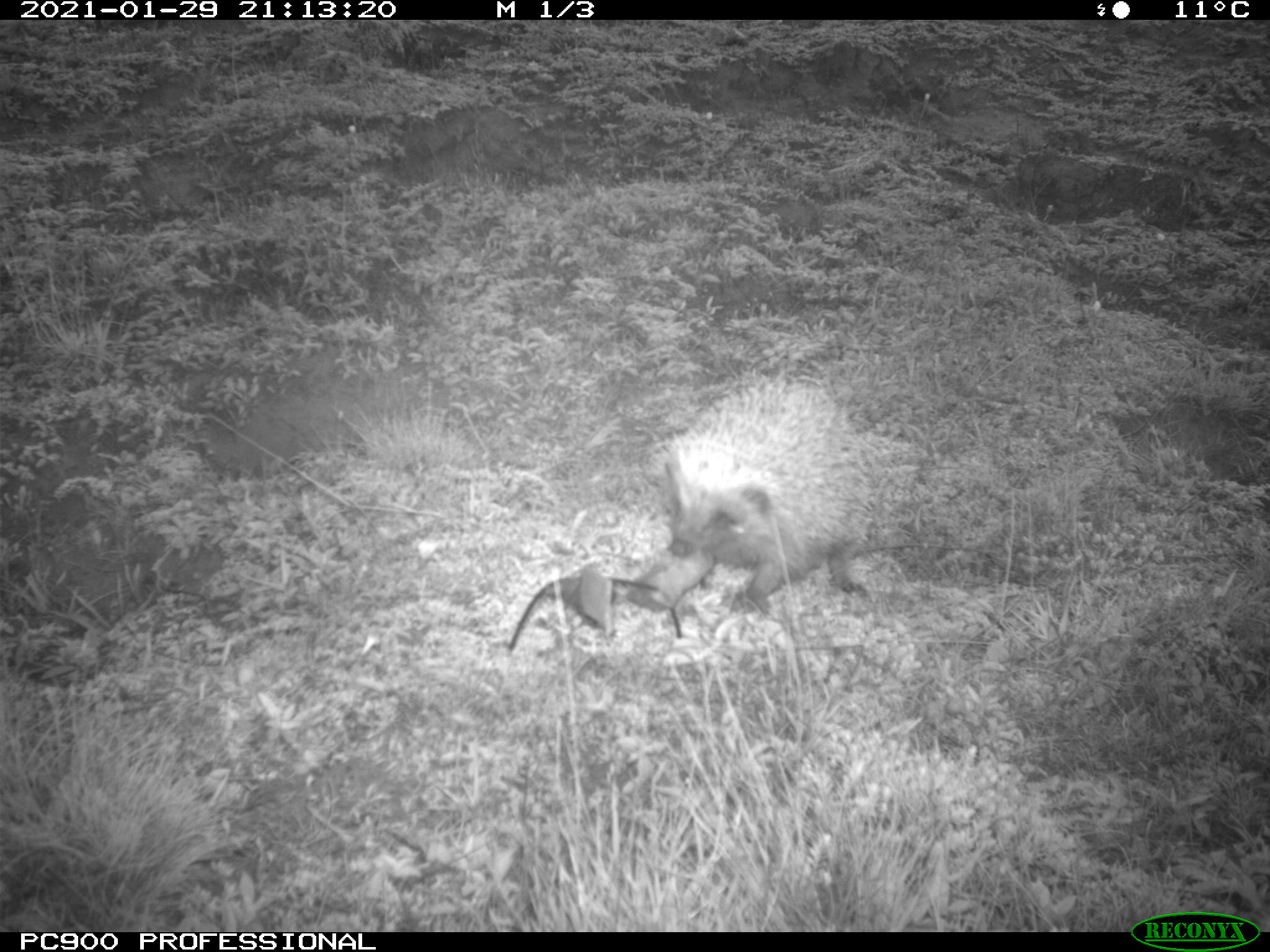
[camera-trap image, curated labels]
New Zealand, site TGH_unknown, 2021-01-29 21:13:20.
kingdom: Animalia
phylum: Chordata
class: Mammalia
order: Eulipotyphla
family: Erinaceidae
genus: Erinaceus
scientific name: Erinaceus europaeus europaeus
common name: european hedgehog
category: hedgehog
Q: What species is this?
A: Hedgehog (european hedgehog) (Erinaceus europaeus europaeus).